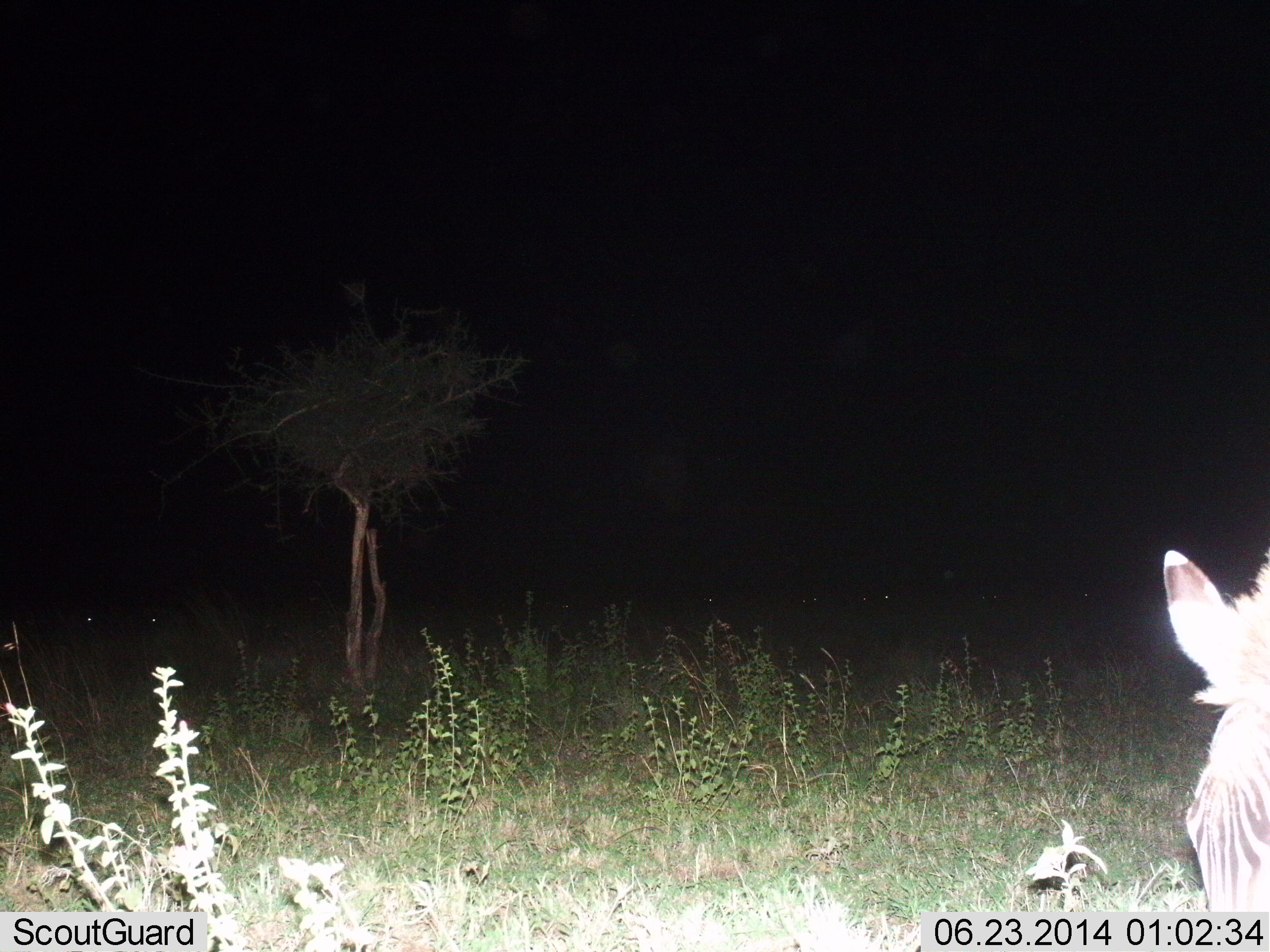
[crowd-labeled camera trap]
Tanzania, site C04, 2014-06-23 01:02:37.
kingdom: Animalia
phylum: Chordata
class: Mammalia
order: Perissodactyla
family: Equidae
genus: Equus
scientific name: Equus quagga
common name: plains zebra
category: zebra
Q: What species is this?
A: Zebra (plains zebra) (Equus quagga).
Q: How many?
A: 1.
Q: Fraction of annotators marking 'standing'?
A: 36%.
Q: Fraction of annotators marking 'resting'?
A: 9%.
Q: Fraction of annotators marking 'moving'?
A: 9%.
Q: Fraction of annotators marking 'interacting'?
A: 0%.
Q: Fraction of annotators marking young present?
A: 0%.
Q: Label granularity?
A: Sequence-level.